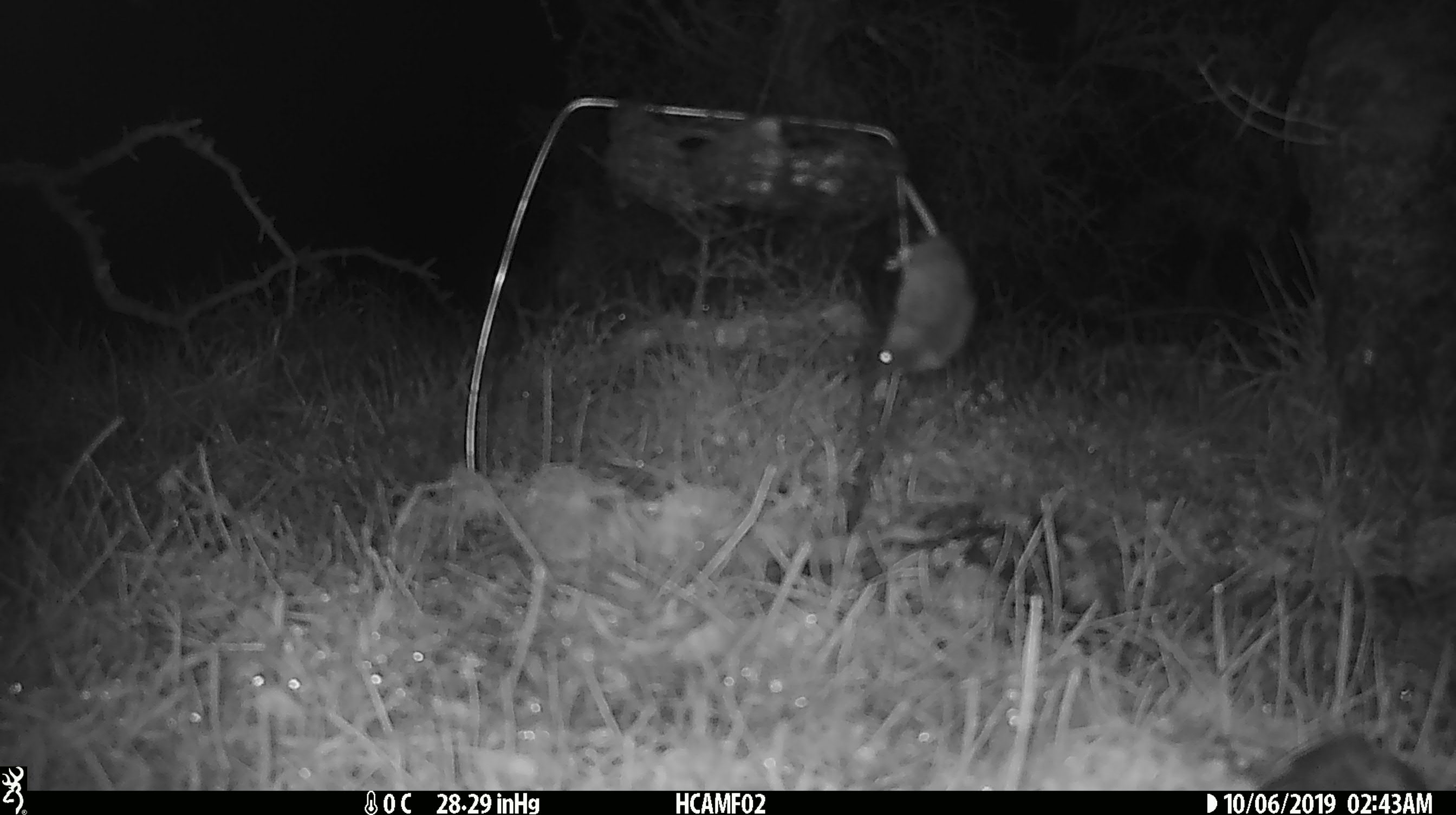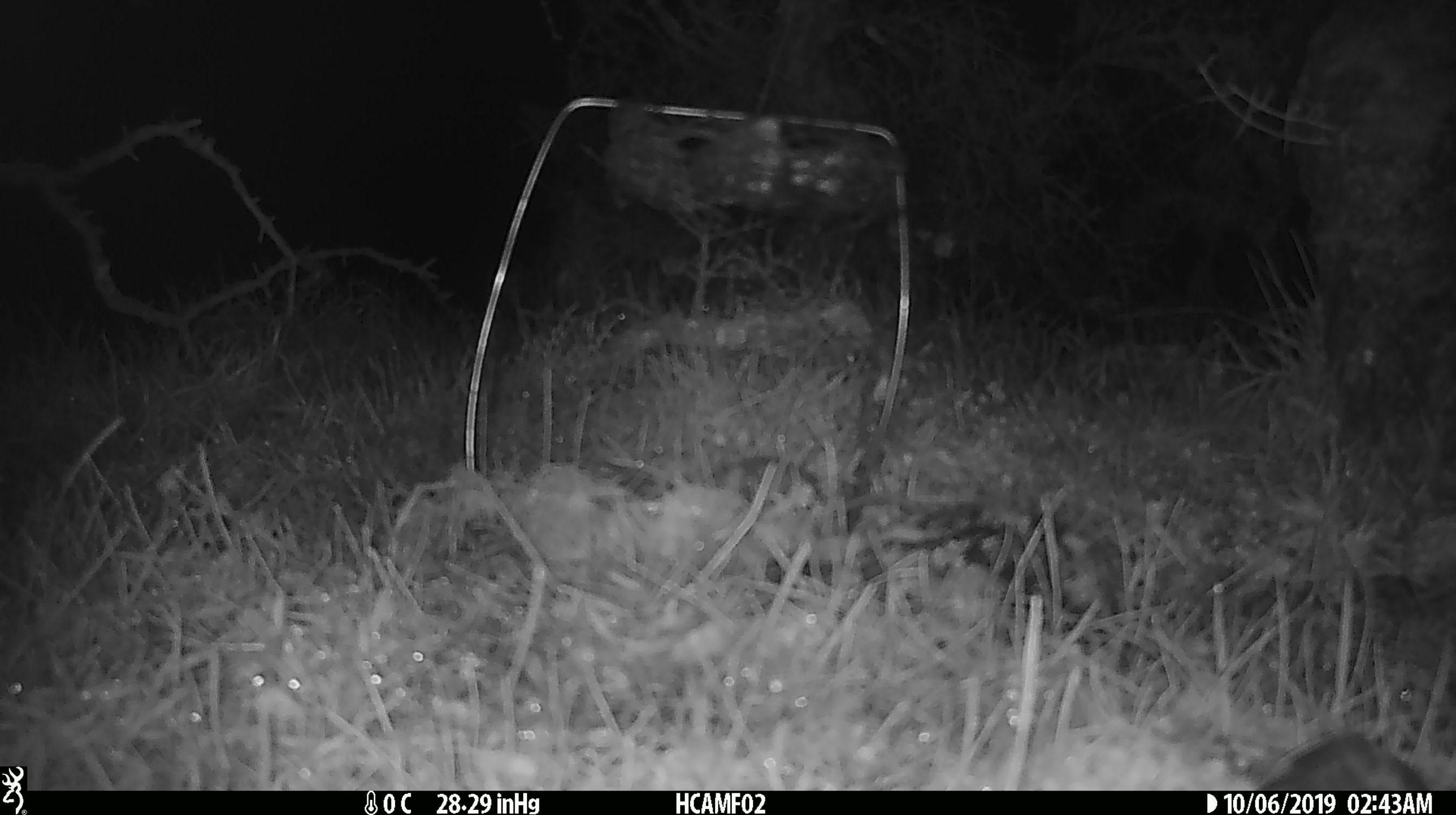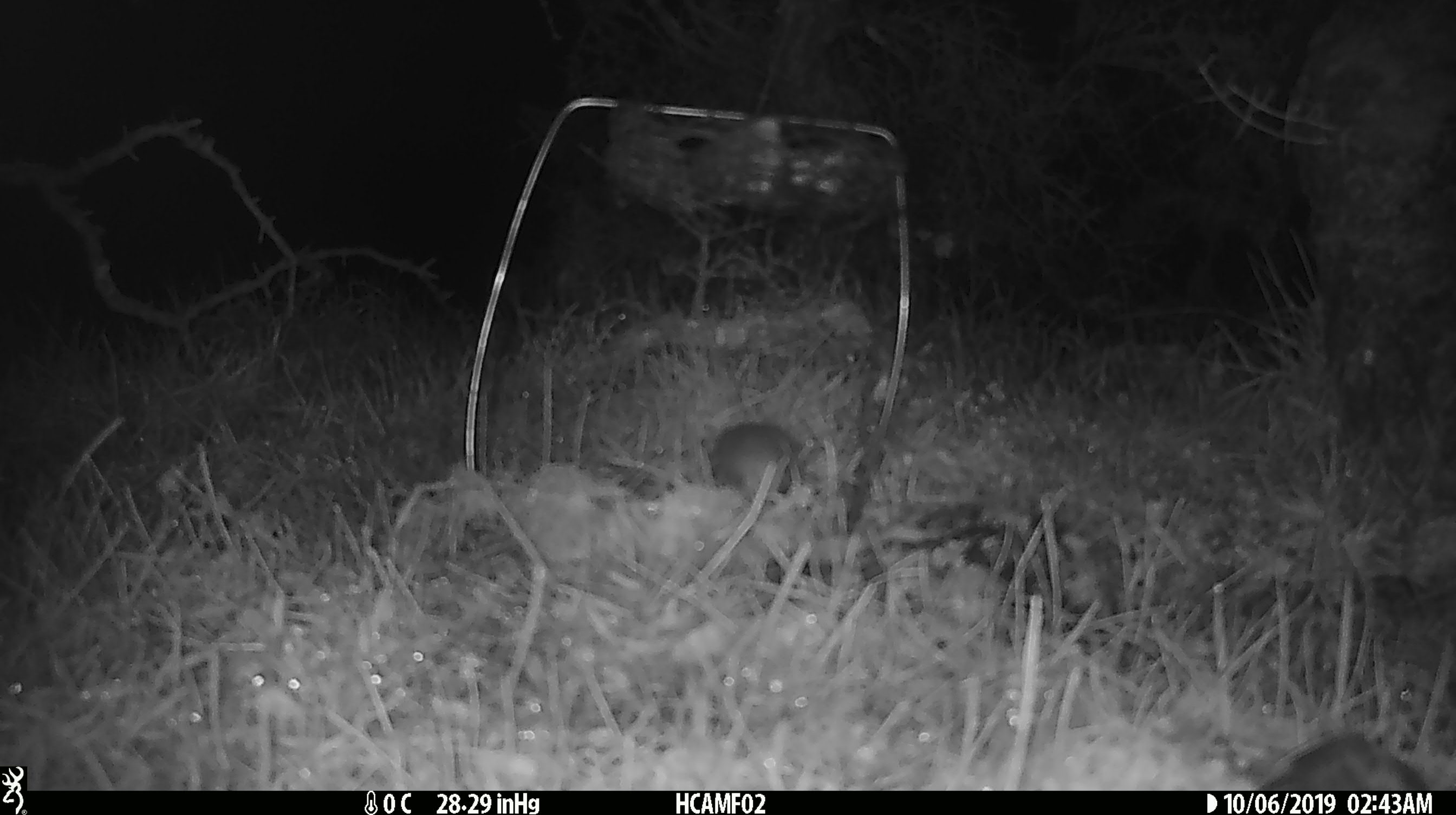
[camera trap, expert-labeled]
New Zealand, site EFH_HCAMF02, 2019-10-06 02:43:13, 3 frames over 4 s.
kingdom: Animalia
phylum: Chordata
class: Mammalia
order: Rodentia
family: Muridae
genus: Mus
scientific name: Mus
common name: mouse